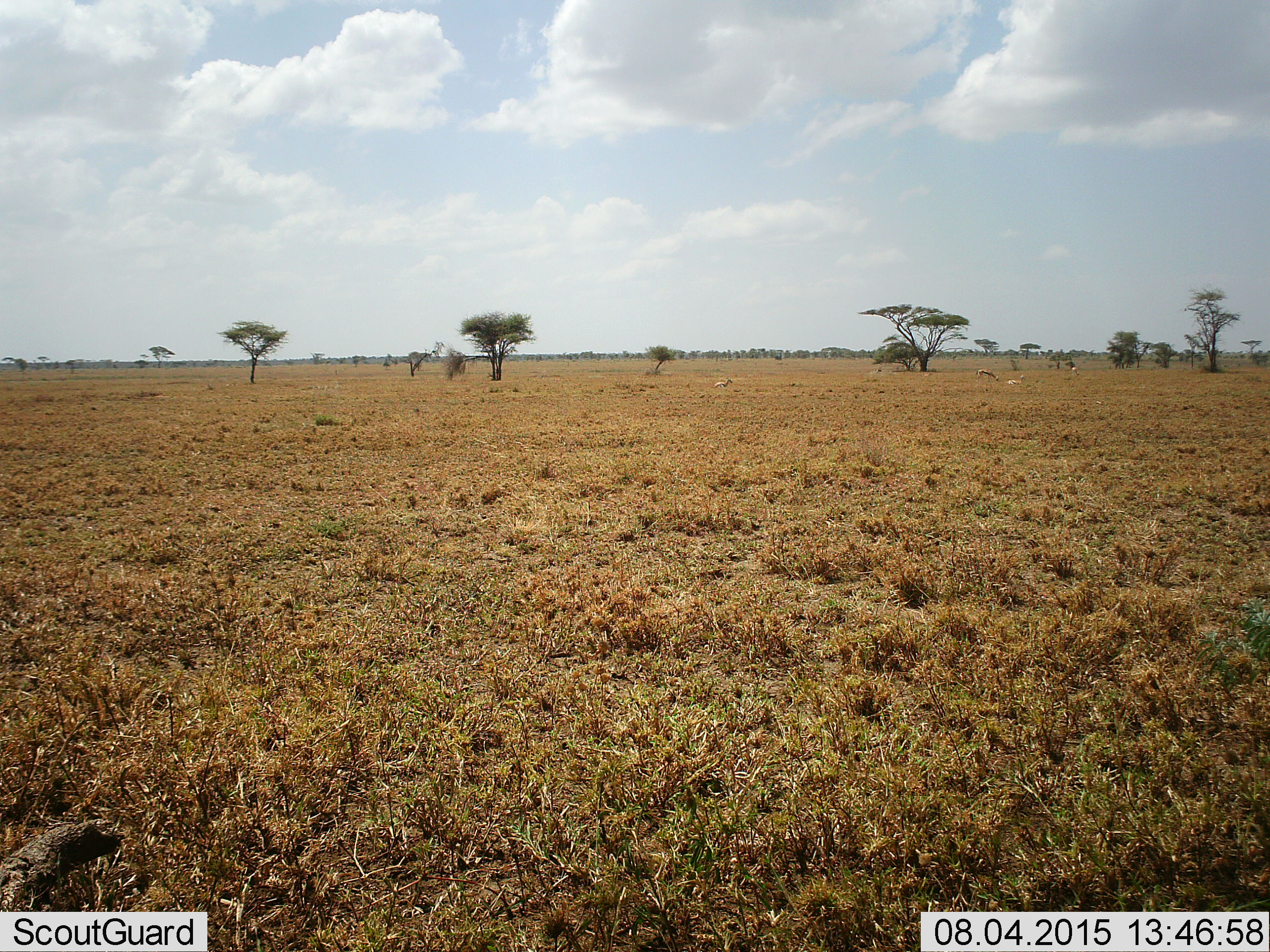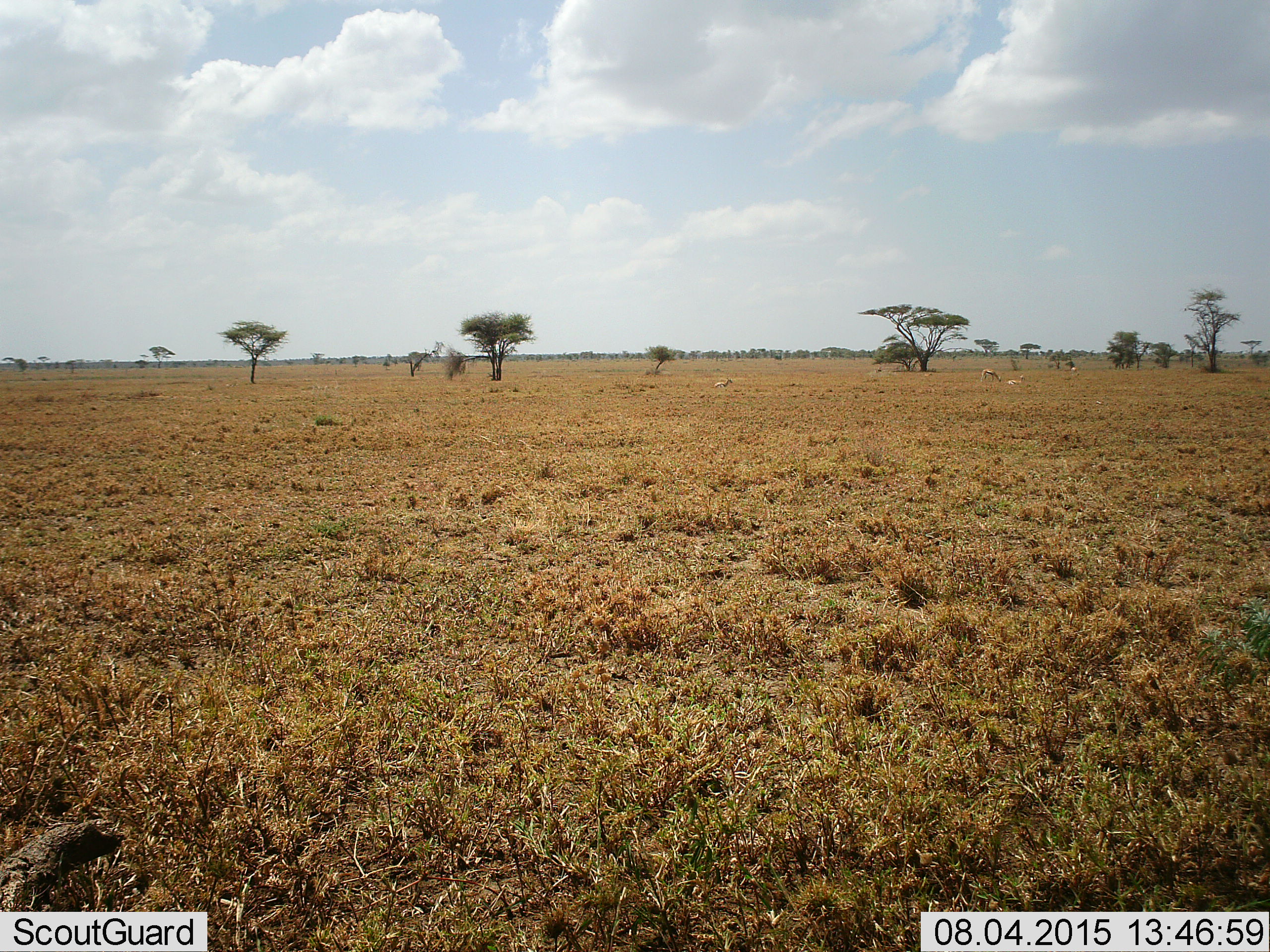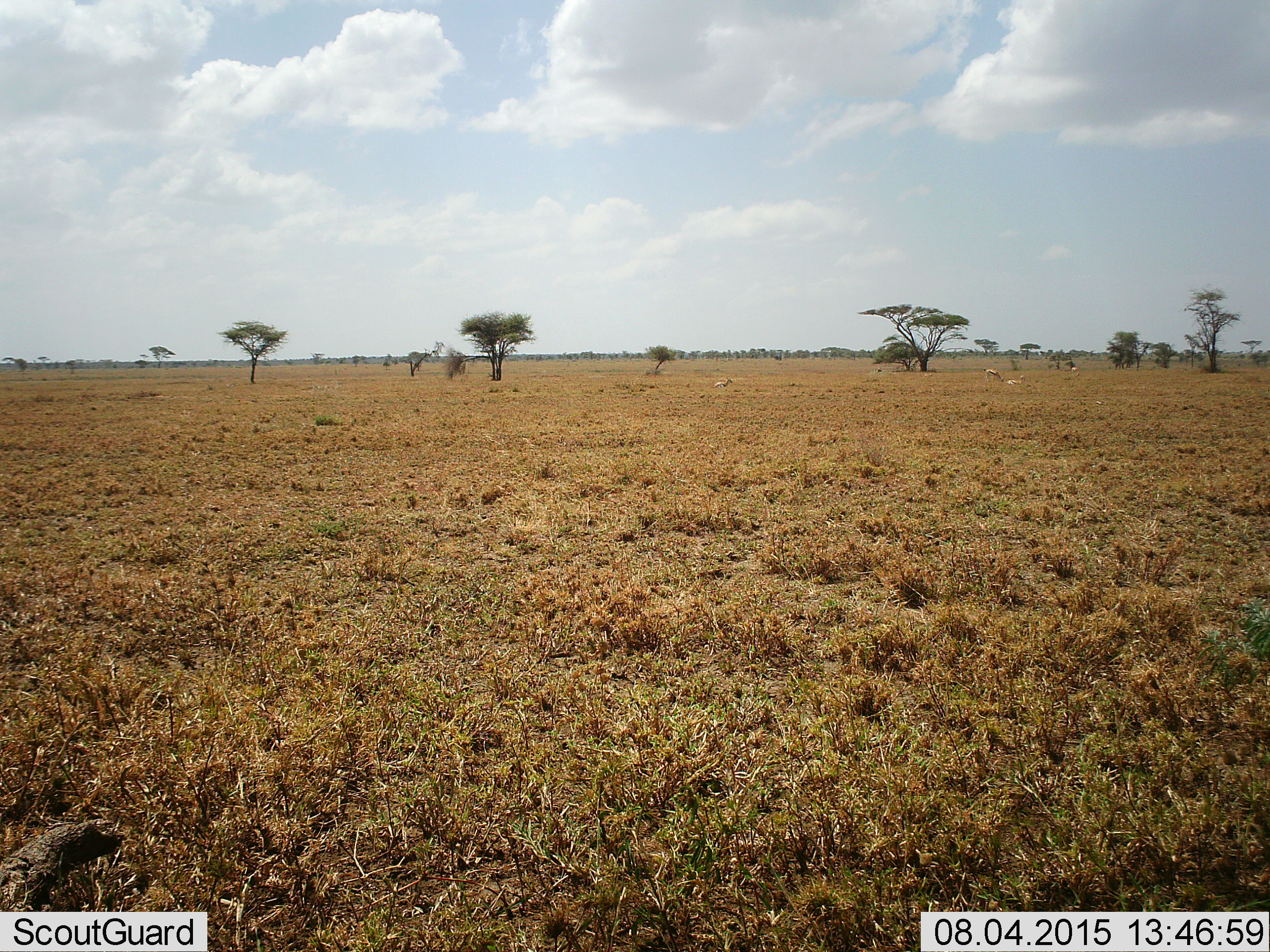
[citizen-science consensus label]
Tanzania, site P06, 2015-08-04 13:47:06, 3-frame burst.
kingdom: Animalia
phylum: Chordata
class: Mammalia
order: Artiodactyla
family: Bovidae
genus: Eudorcas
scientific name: Eudorcas thomsonii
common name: thomson's gazelle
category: gazellethomsons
Gazellethomsons (thomson's gazelle) (Eudorcas thomsonii), count 4. Behavior (volunteer vote fractions): standing 67%, resting 83%, moving 33%, interacting 0%. Young present (vote fraction): 0%. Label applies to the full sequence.